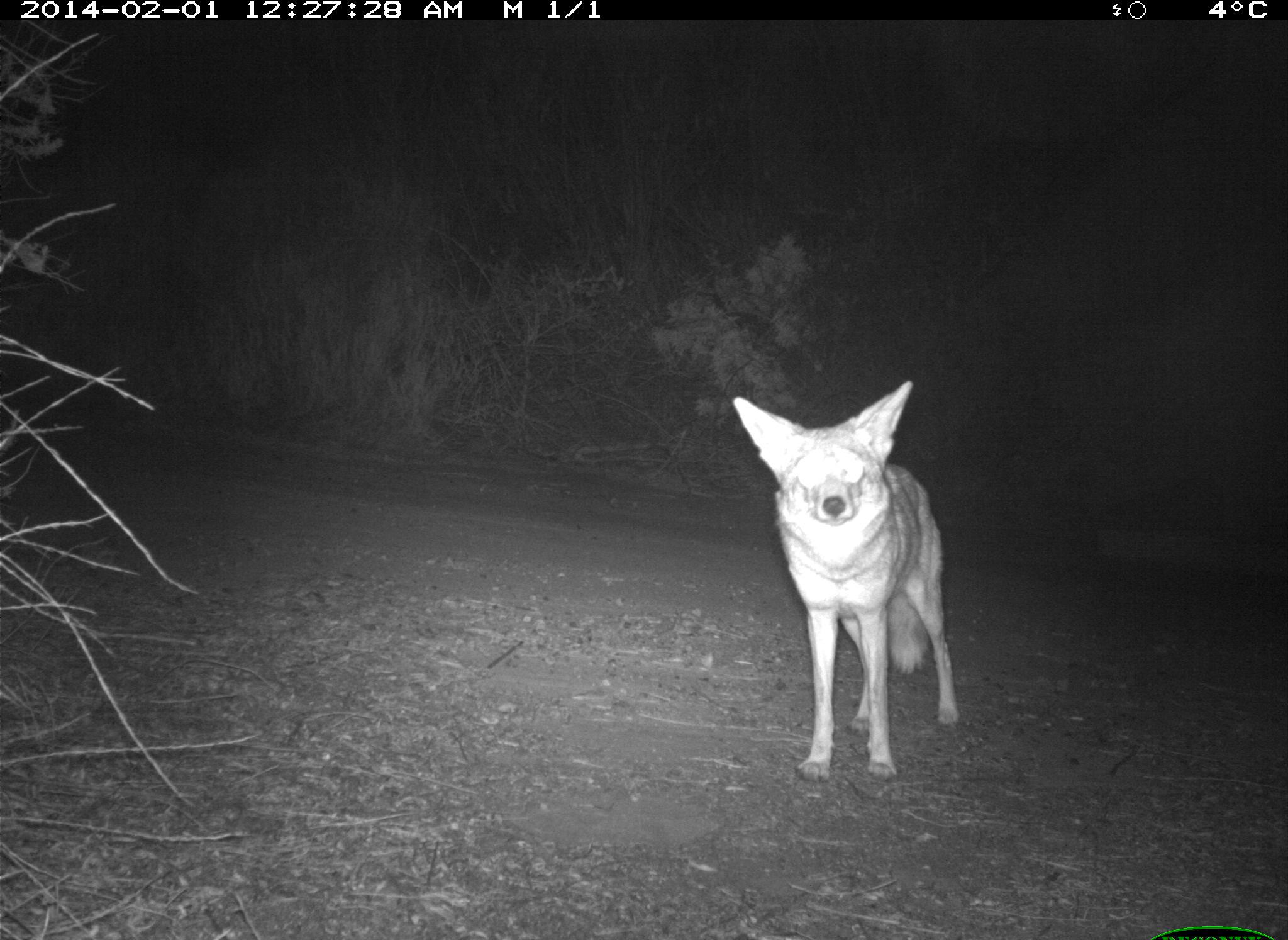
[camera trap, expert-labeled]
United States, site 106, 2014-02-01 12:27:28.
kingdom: Animalia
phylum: Chordata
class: Mammalia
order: Carnivora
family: Canidae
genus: Canis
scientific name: Canis latrans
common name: coyote